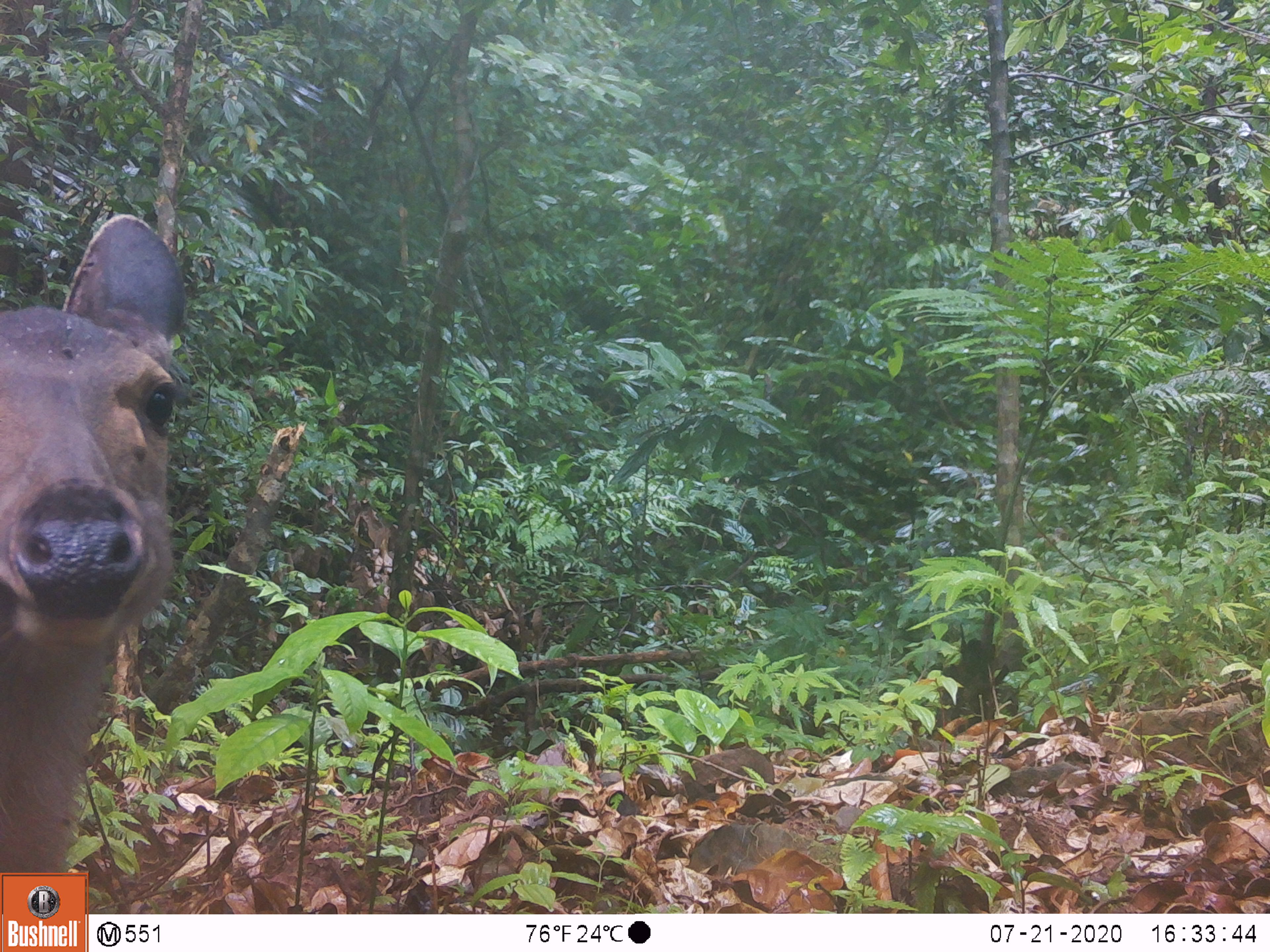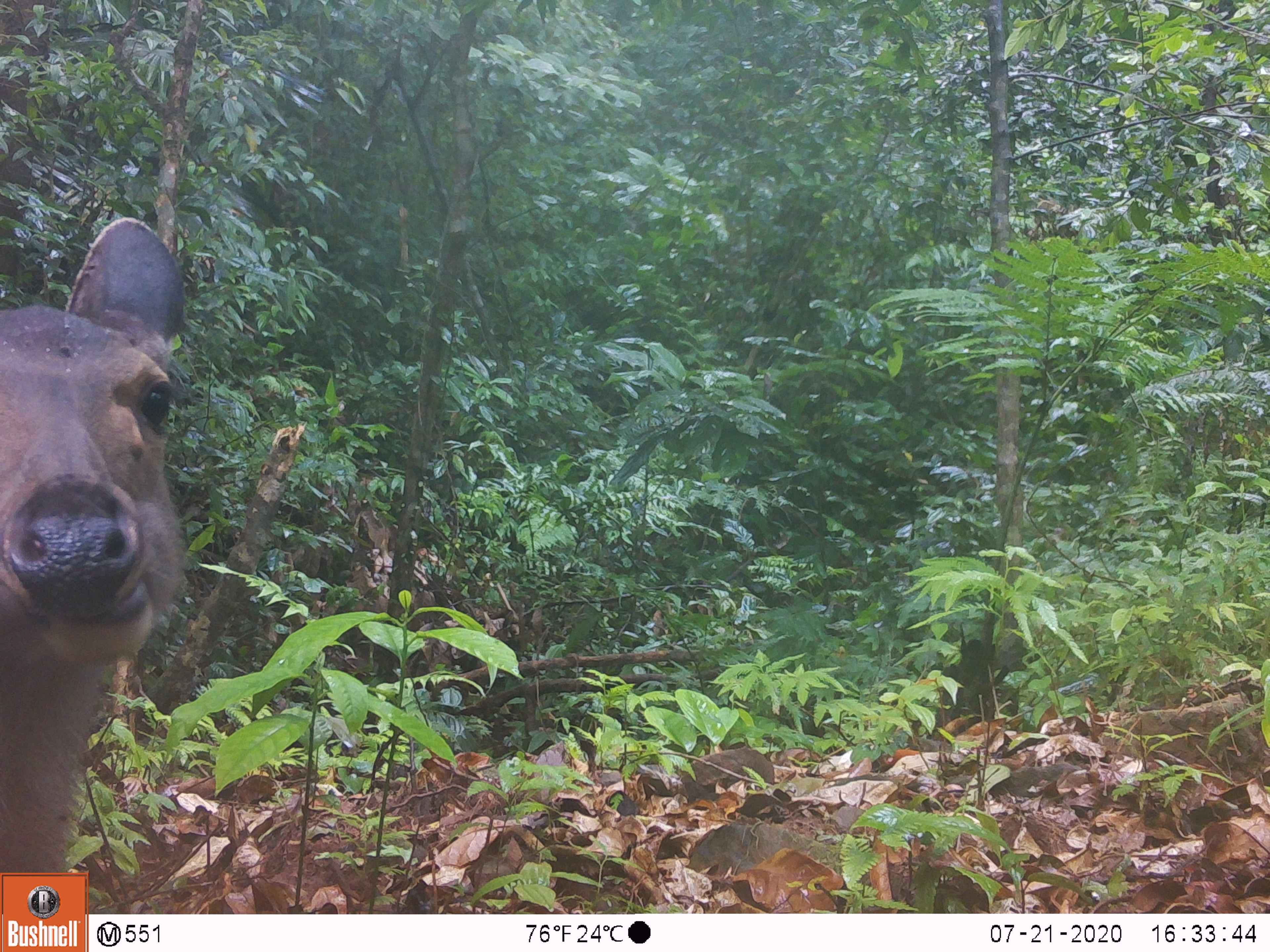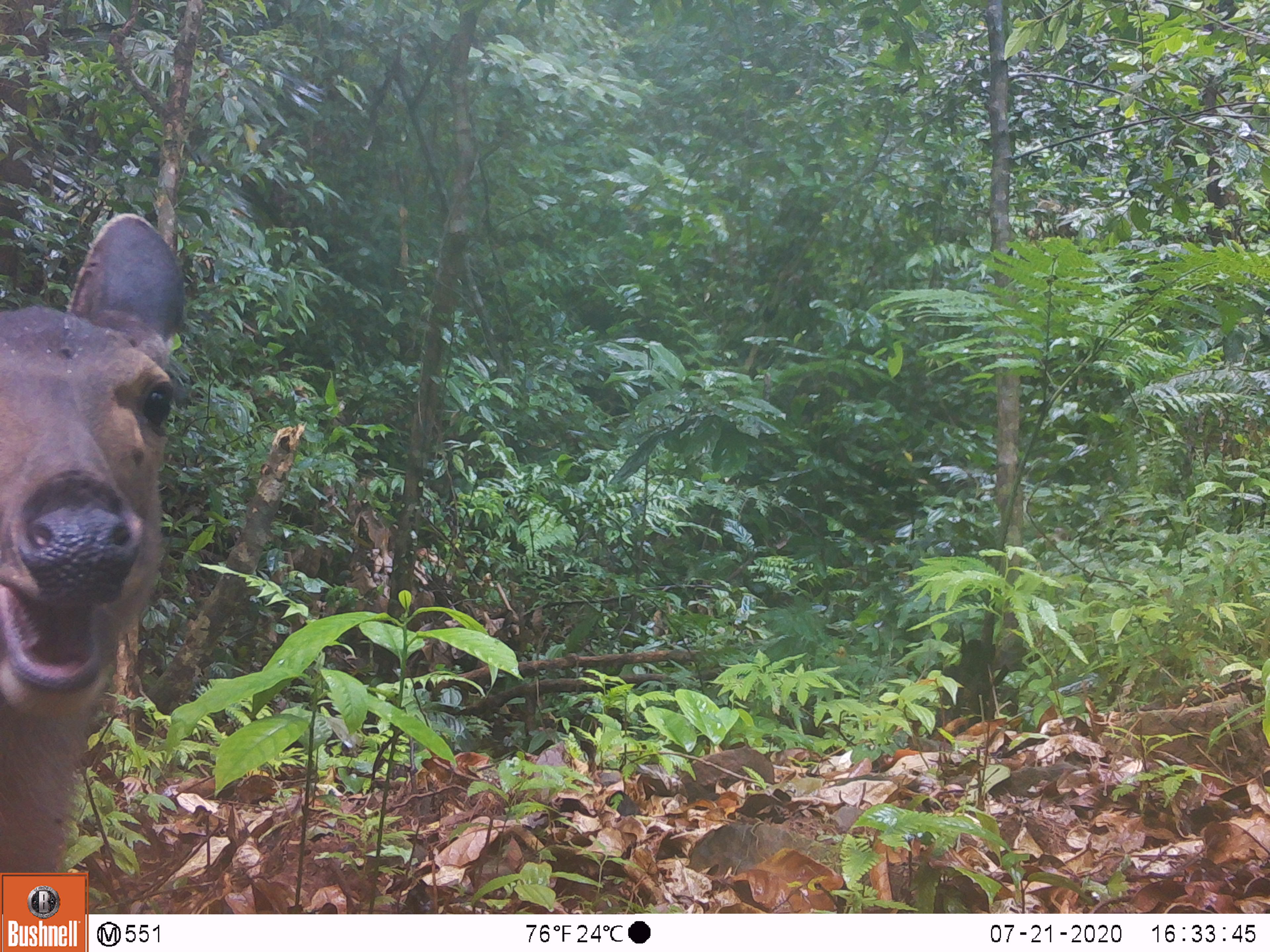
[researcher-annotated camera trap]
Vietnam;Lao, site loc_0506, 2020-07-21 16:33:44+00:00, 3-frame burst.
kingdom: Animalia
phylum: Chordata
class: Mammalia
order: Artiodactyla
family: Cervidae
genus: Rusa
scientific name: Rusa unicolor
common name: sambar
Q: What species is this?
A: Sambar (Rusa unicolor).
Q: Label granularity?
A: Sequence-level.